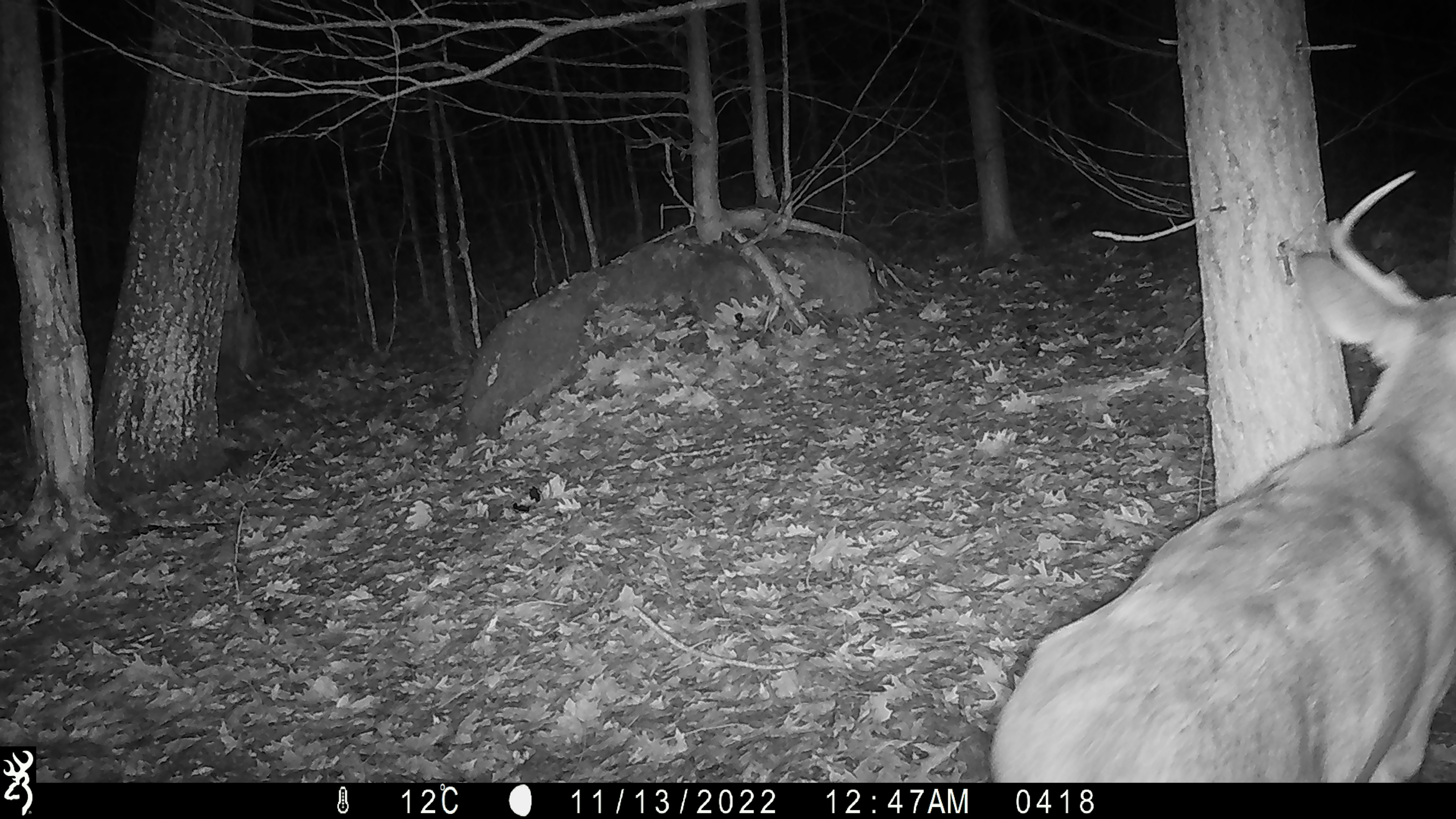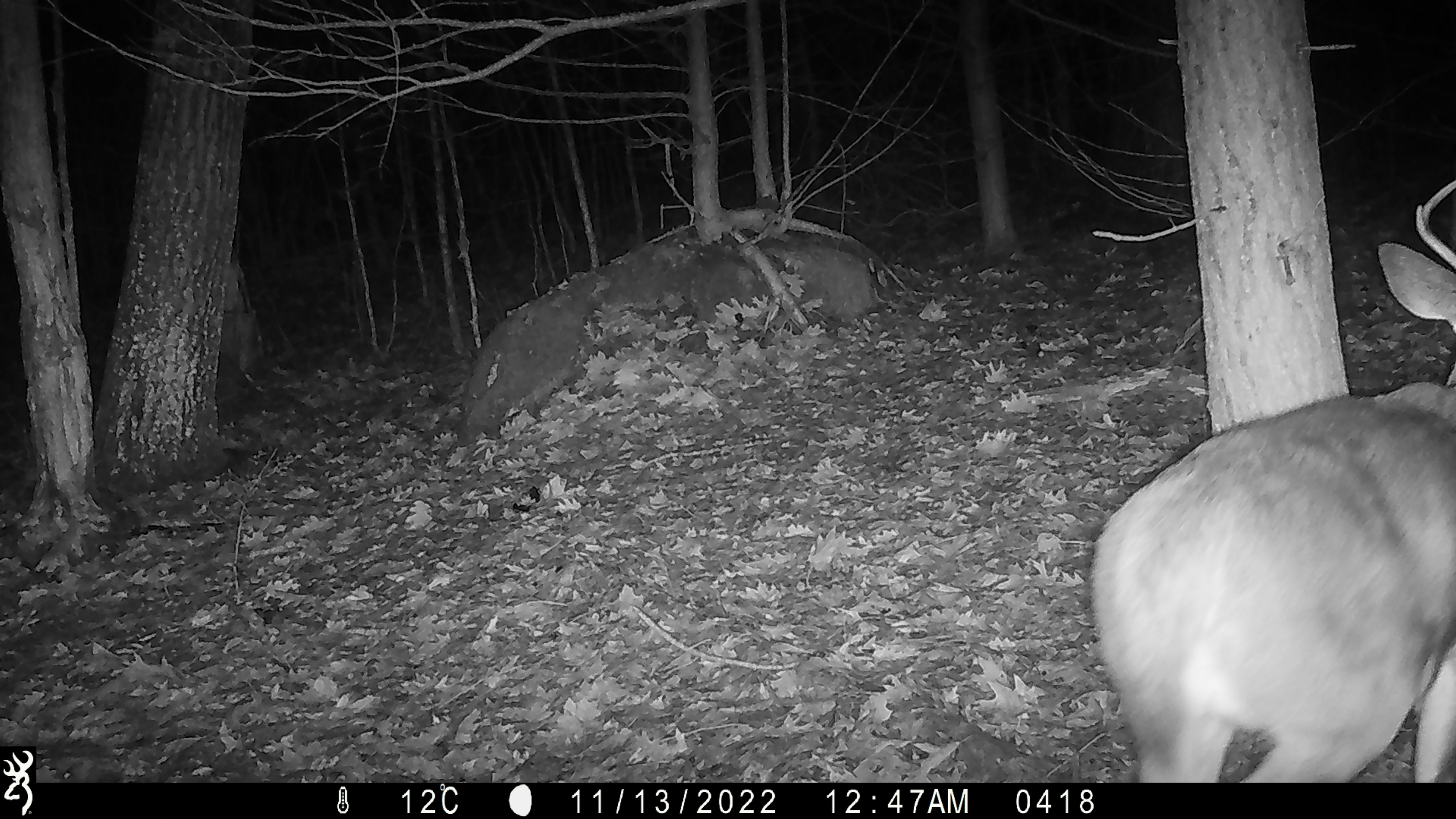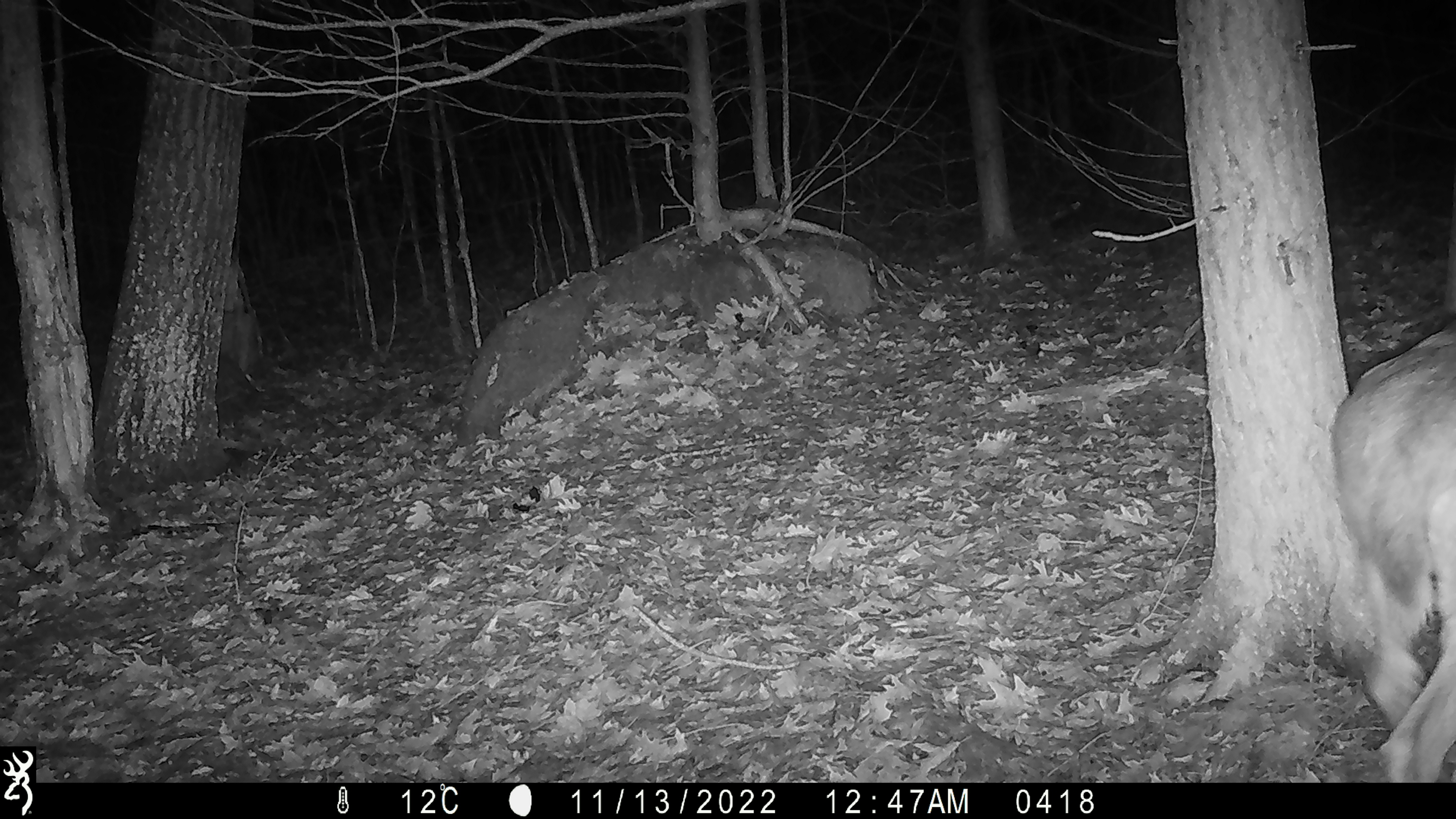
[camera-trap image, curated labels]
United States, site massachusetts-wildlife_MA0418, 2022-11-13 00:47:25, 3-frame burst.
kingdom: Animalia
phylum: Chordata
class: Mammalia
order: Artiodactyla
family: Cervidae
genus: Odocoileus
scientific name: Odocoileus virginianus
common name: white-tailed deer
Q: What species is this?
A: White-tailed deer (Odocoileus virginianus).